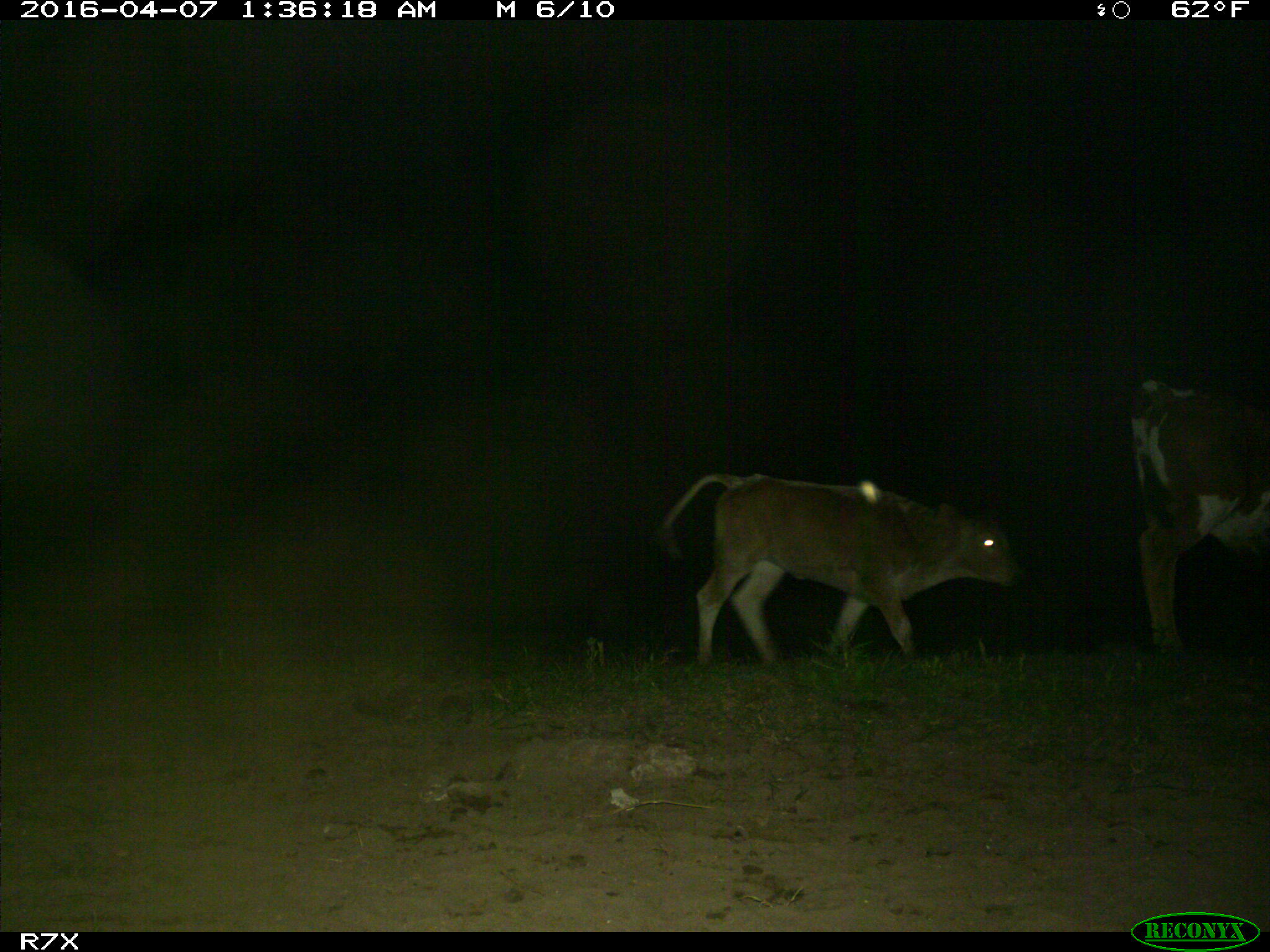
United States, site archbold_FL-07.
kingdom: Animalia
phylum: Chordata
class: Mammalia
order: Artiodactyla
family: Bovidae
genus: Bos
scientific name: Bos taurus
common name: domestic cow